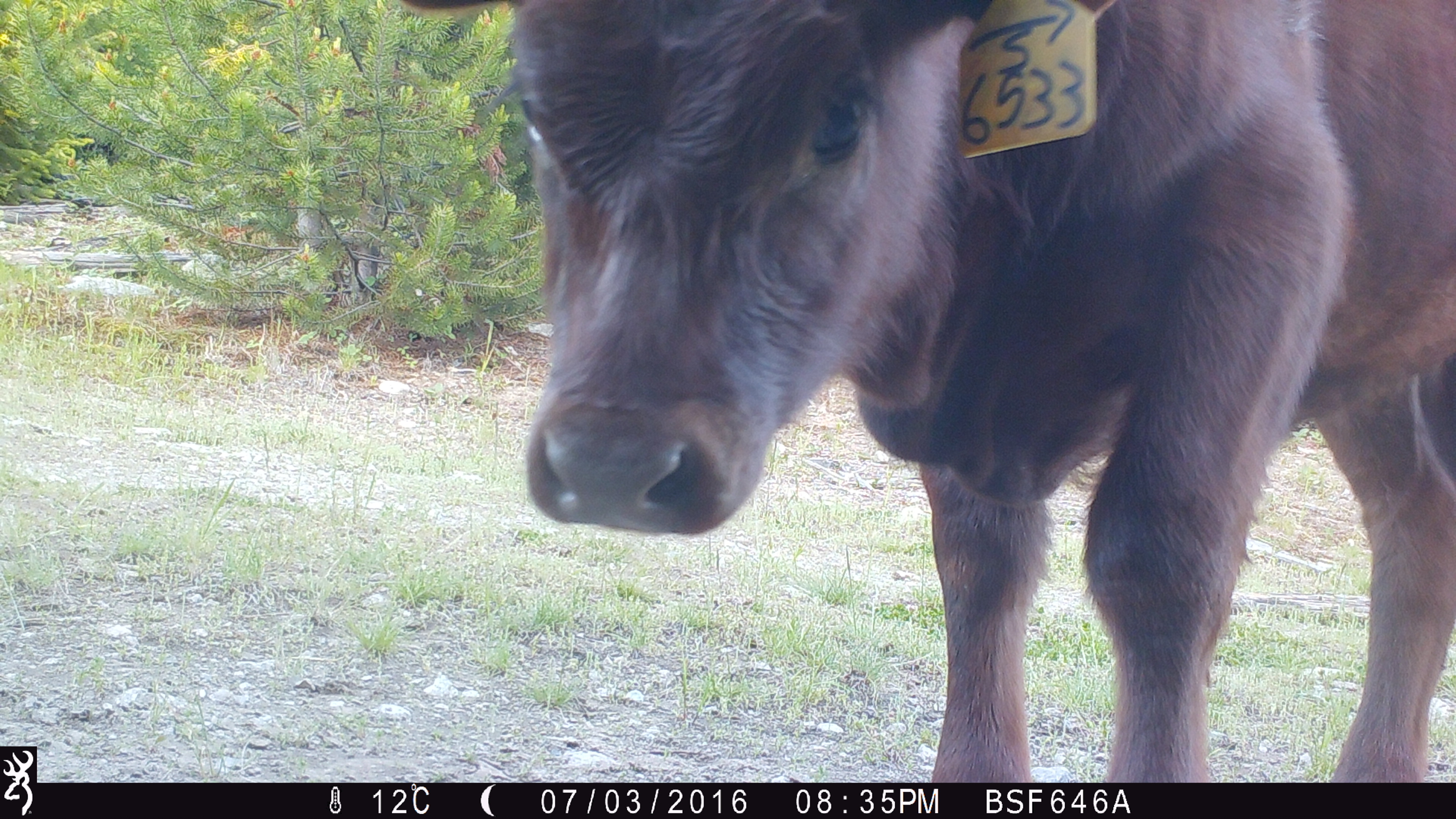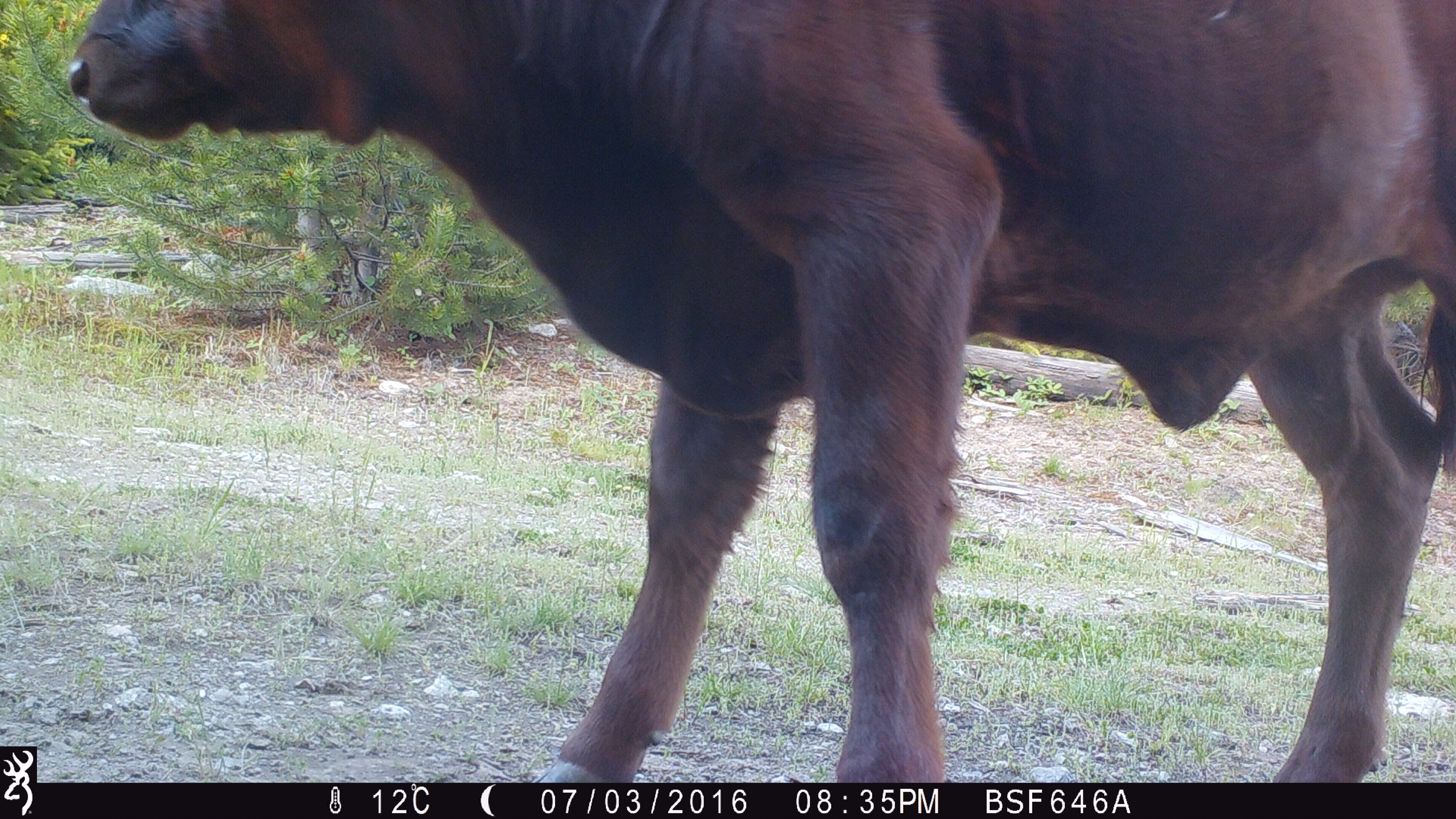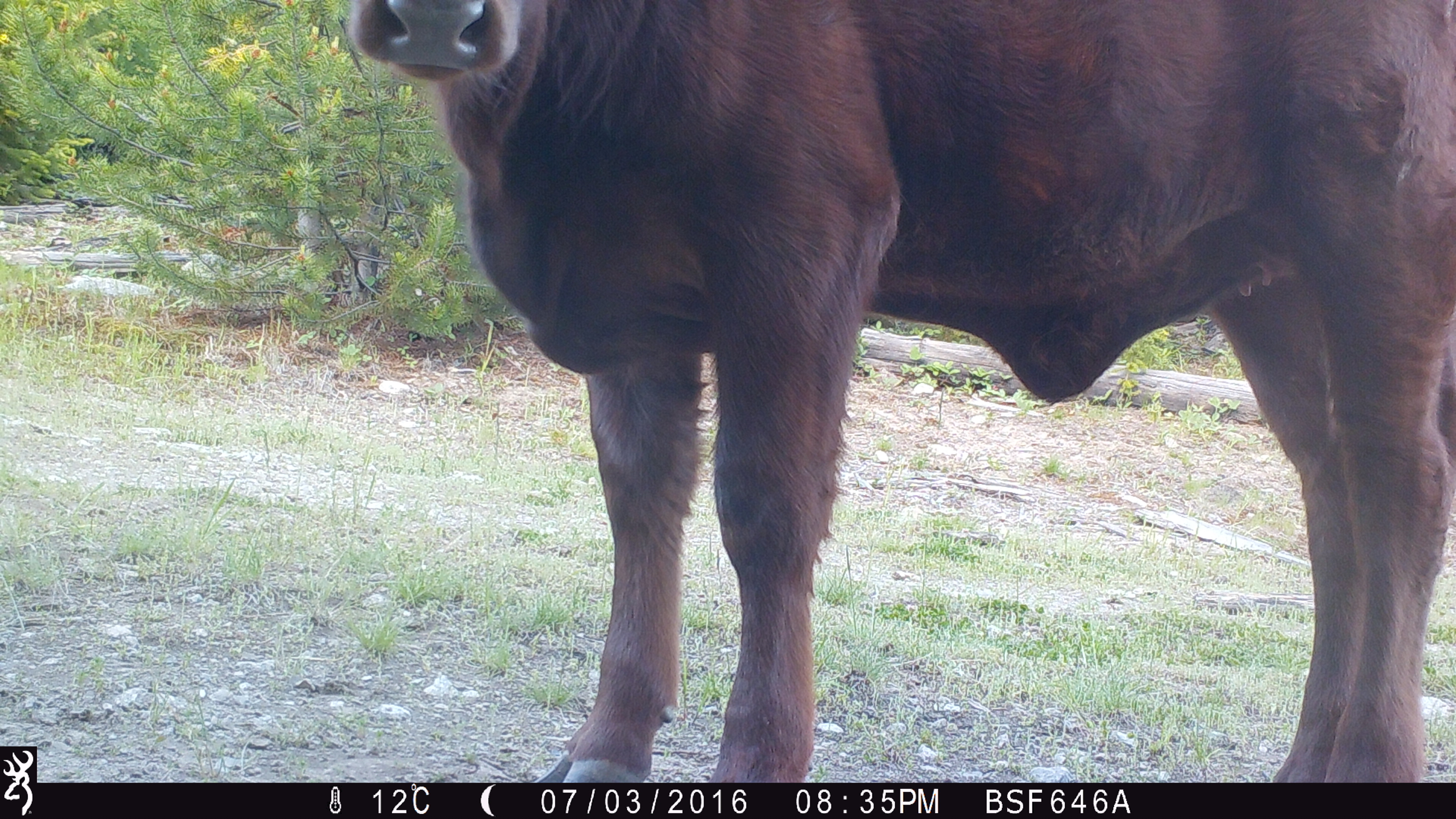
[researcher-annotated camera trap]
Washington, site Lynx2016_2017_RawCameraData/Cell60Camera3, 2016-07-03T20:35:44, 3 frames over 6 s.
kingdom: Animalia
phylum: Chordata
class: Mammalia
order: Artiodactyla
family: Bovidae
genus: Bos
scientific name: Bos taurus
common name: domestic cattle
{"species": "domestic cattle (Bos taurus)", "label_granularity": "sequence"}